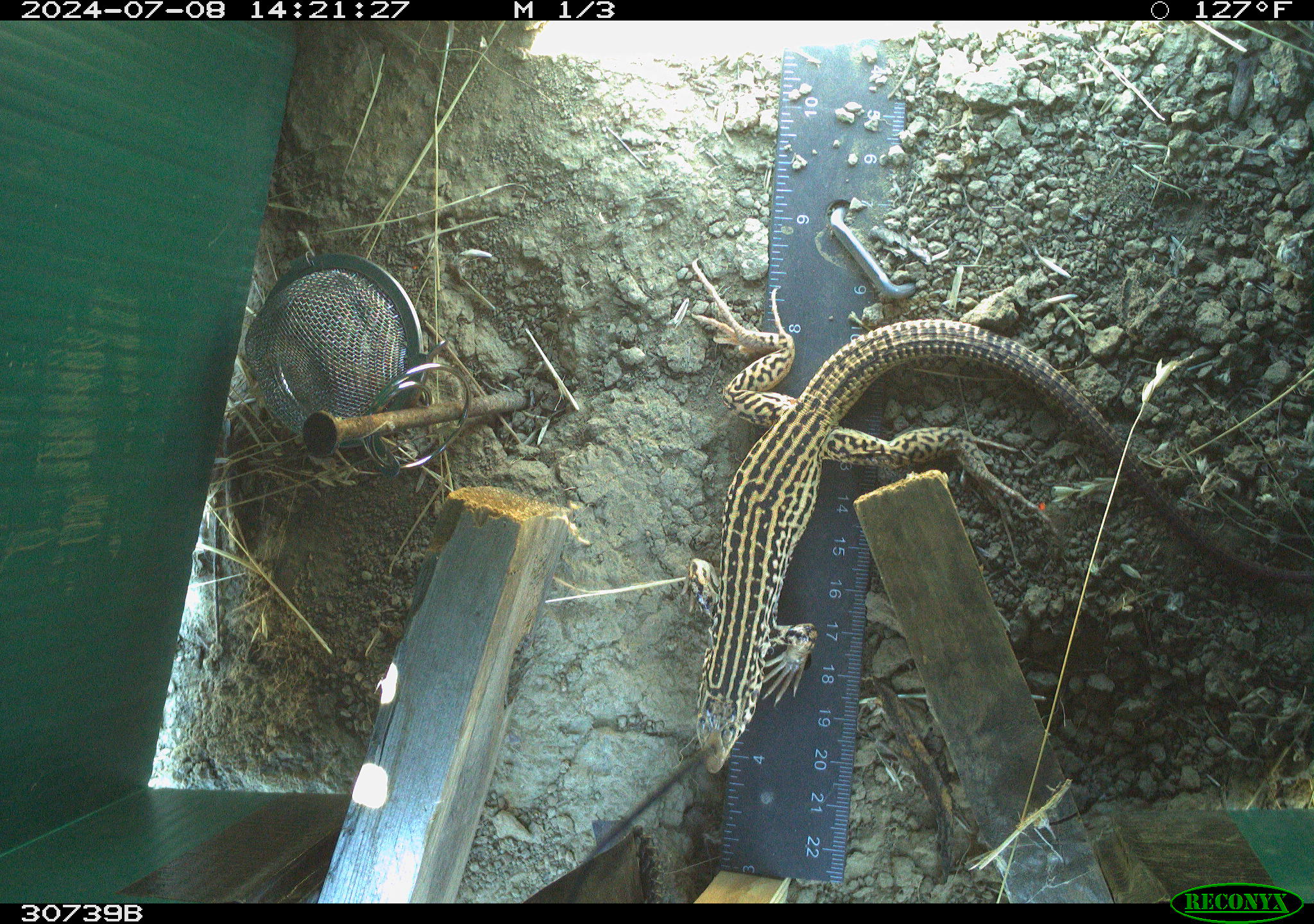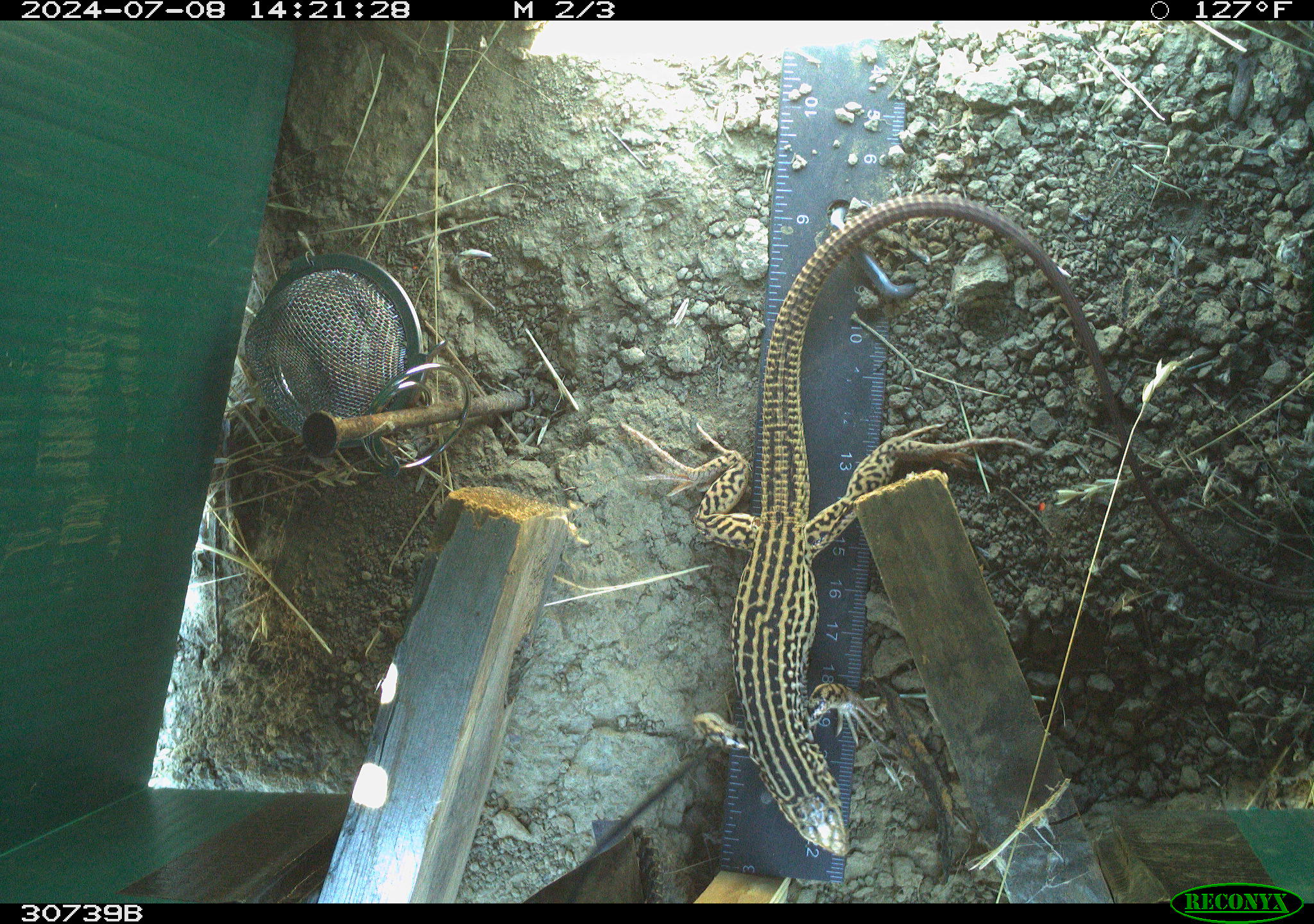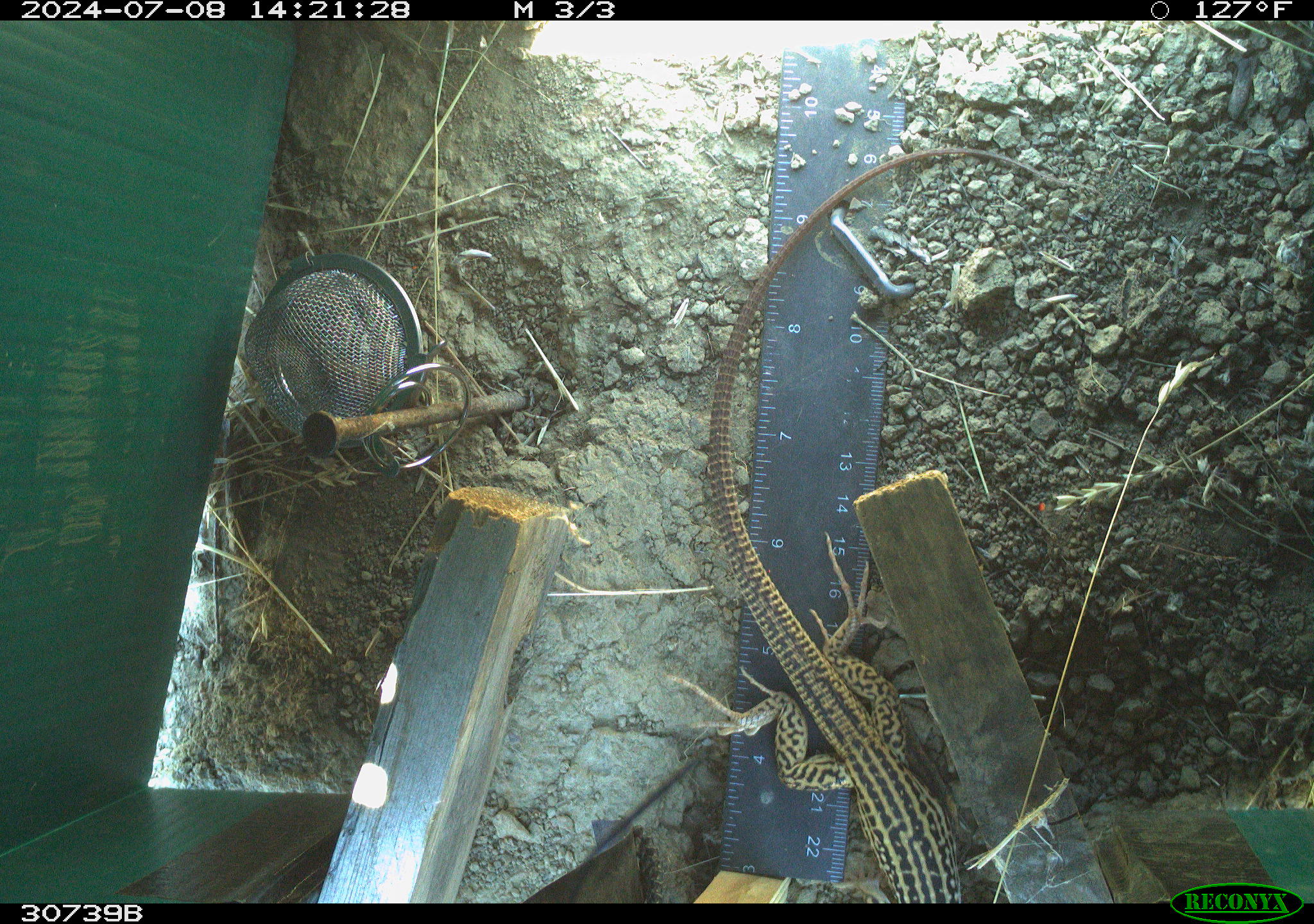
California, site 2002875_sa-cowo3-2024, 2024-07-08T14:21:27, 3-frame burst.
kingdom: Animalia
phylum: Chordata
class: Reptilia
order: Squamata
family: Teiidae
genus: Aspidoscelis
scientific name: Aspidoscelis tigris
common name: western whiptail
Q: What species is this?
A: Western whiptail (Aspidoscelis tigris).